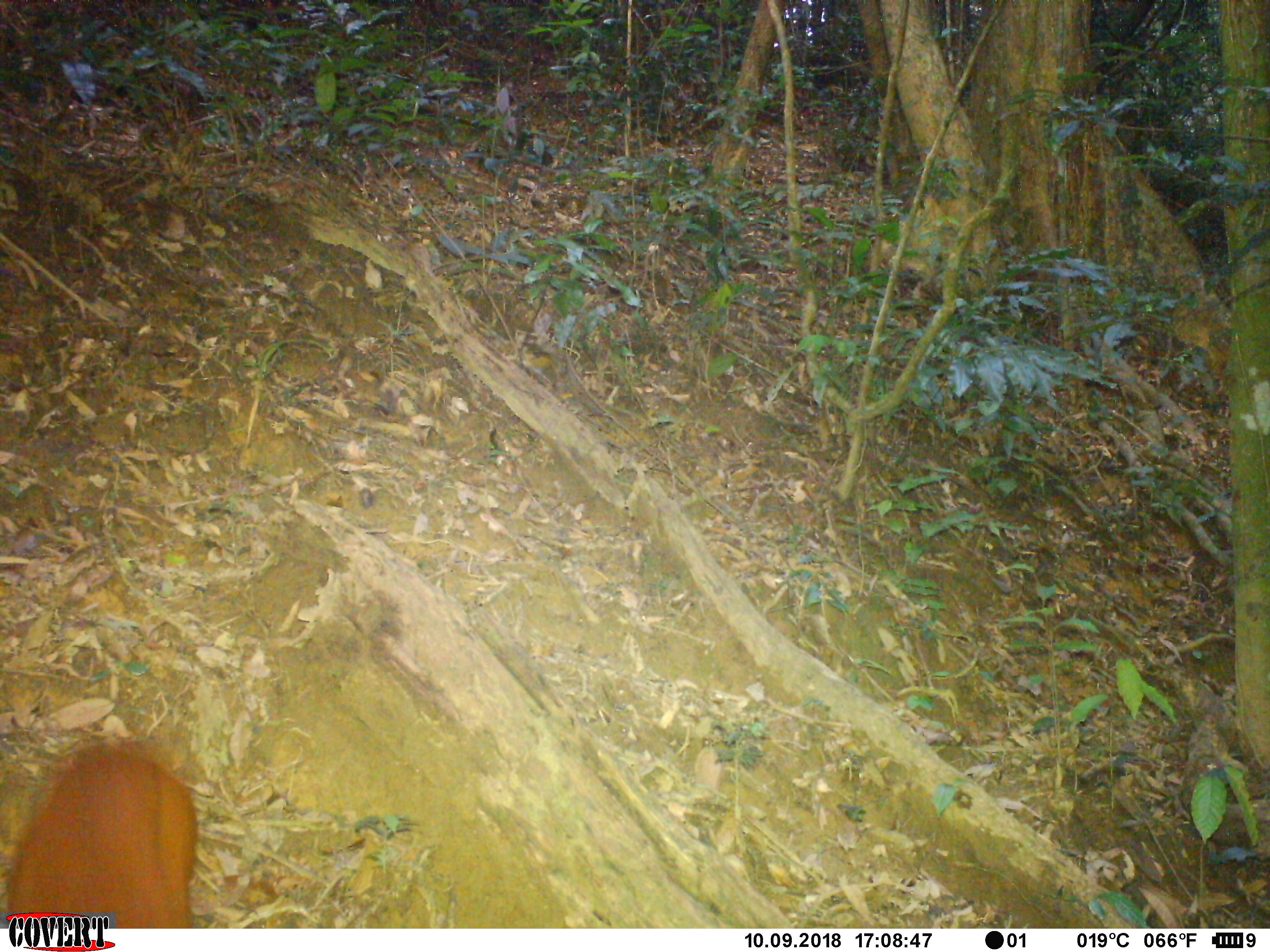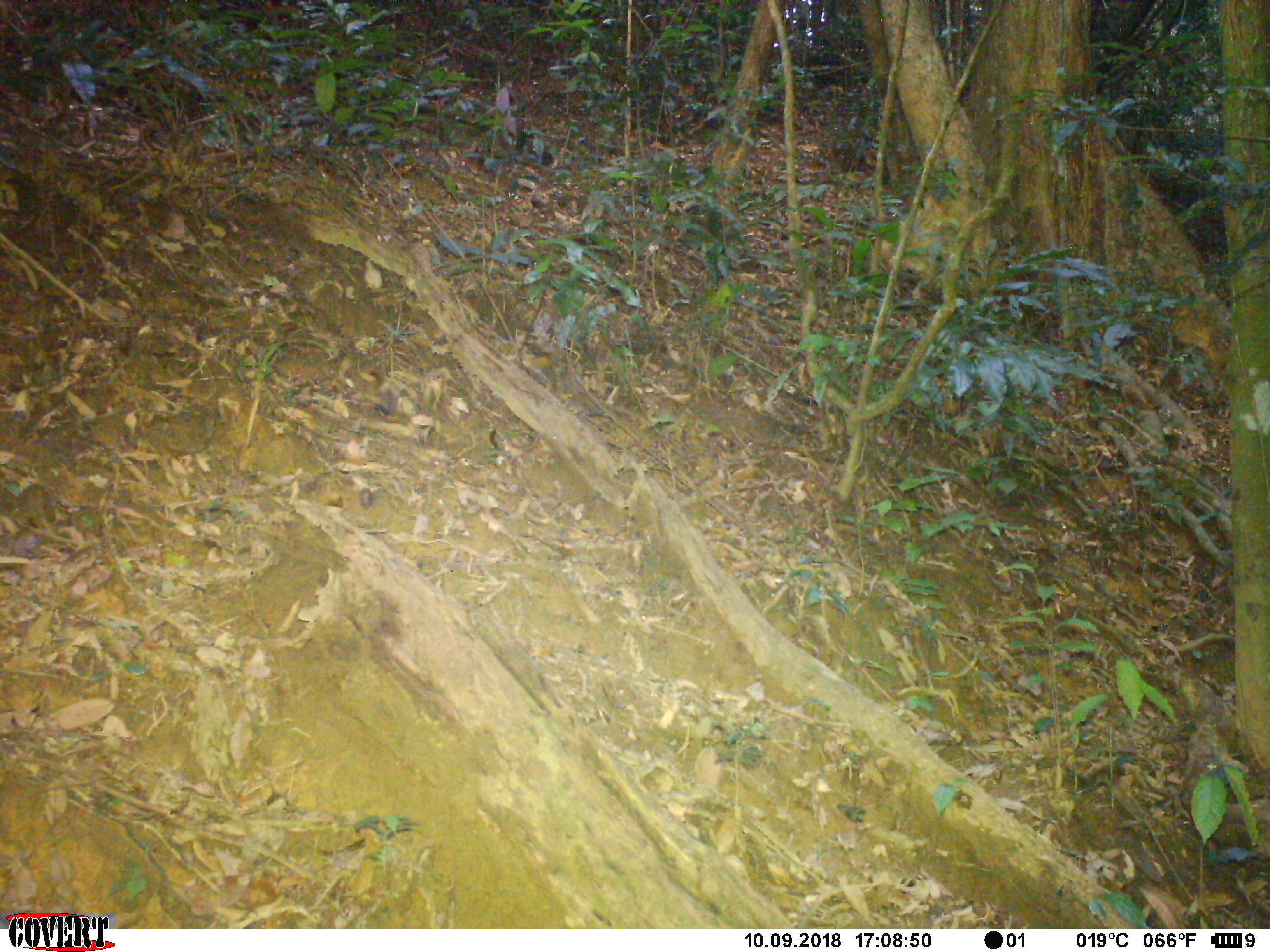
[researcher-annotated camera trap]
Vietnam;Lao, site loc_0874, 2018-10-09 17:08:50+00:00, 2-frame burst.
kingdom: Animalia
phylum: Chordata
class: Mammalia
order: Artiodactyla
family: Cervidae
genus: Muntiacus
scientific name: Muntiacus muntjak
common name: red muntjac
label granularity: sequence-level